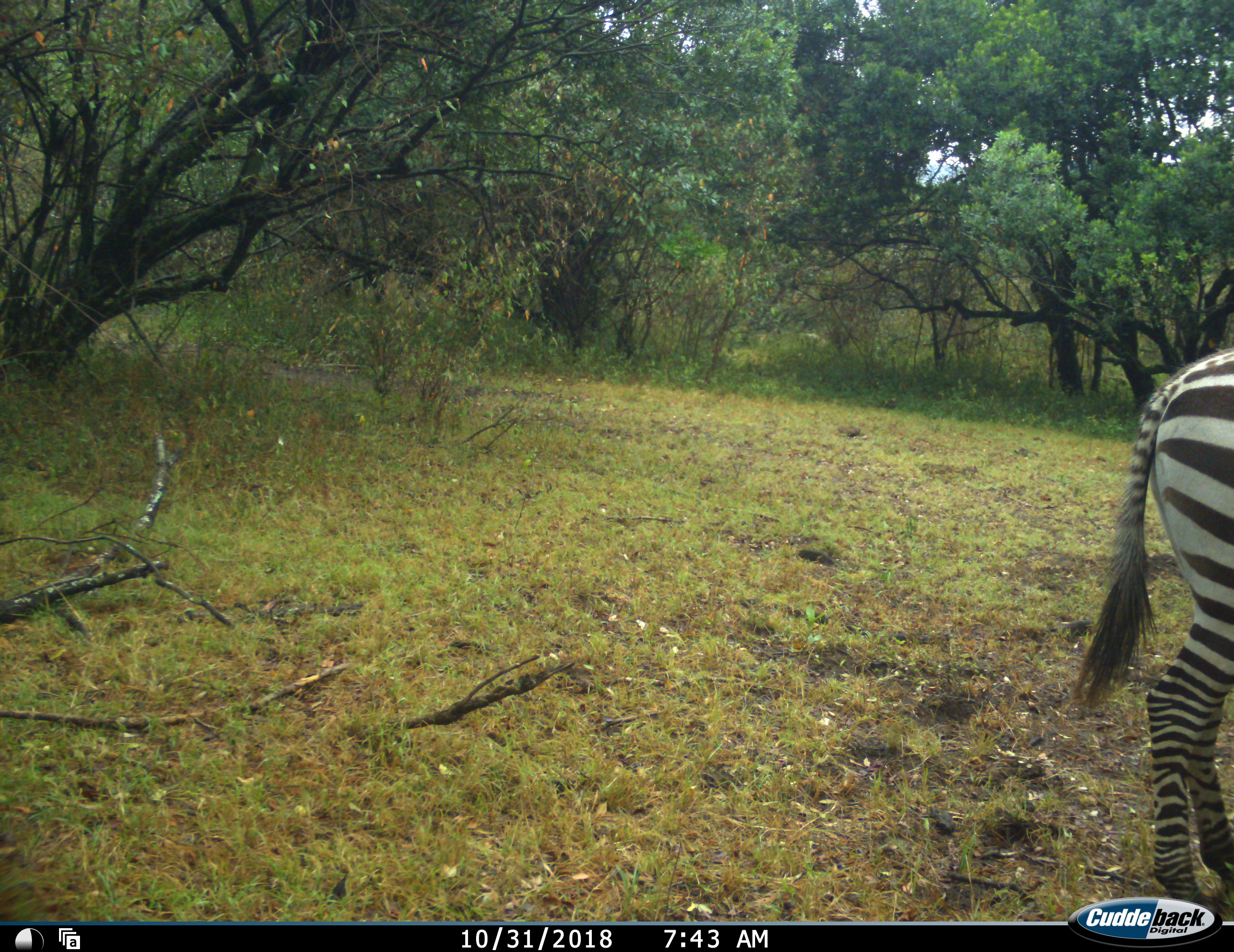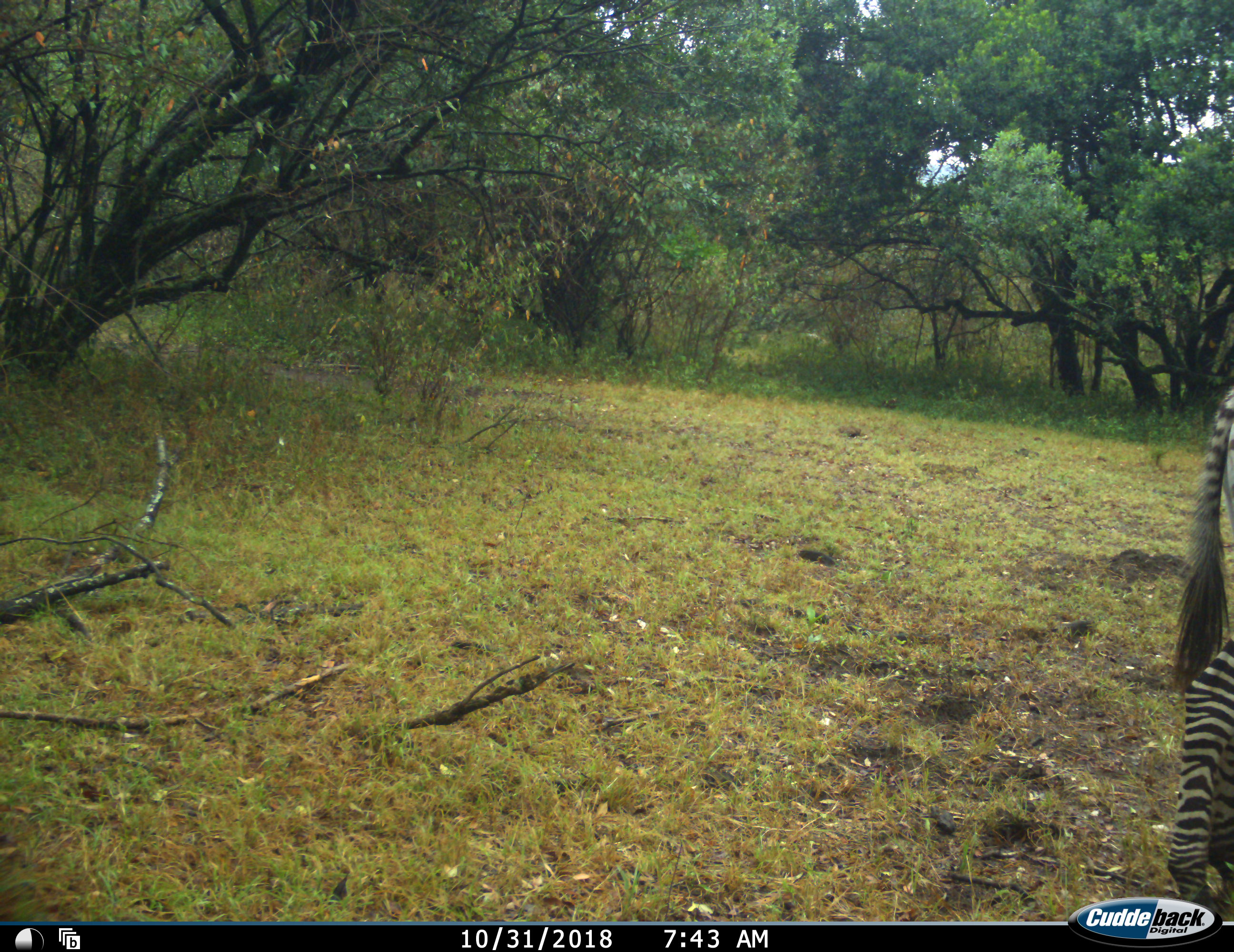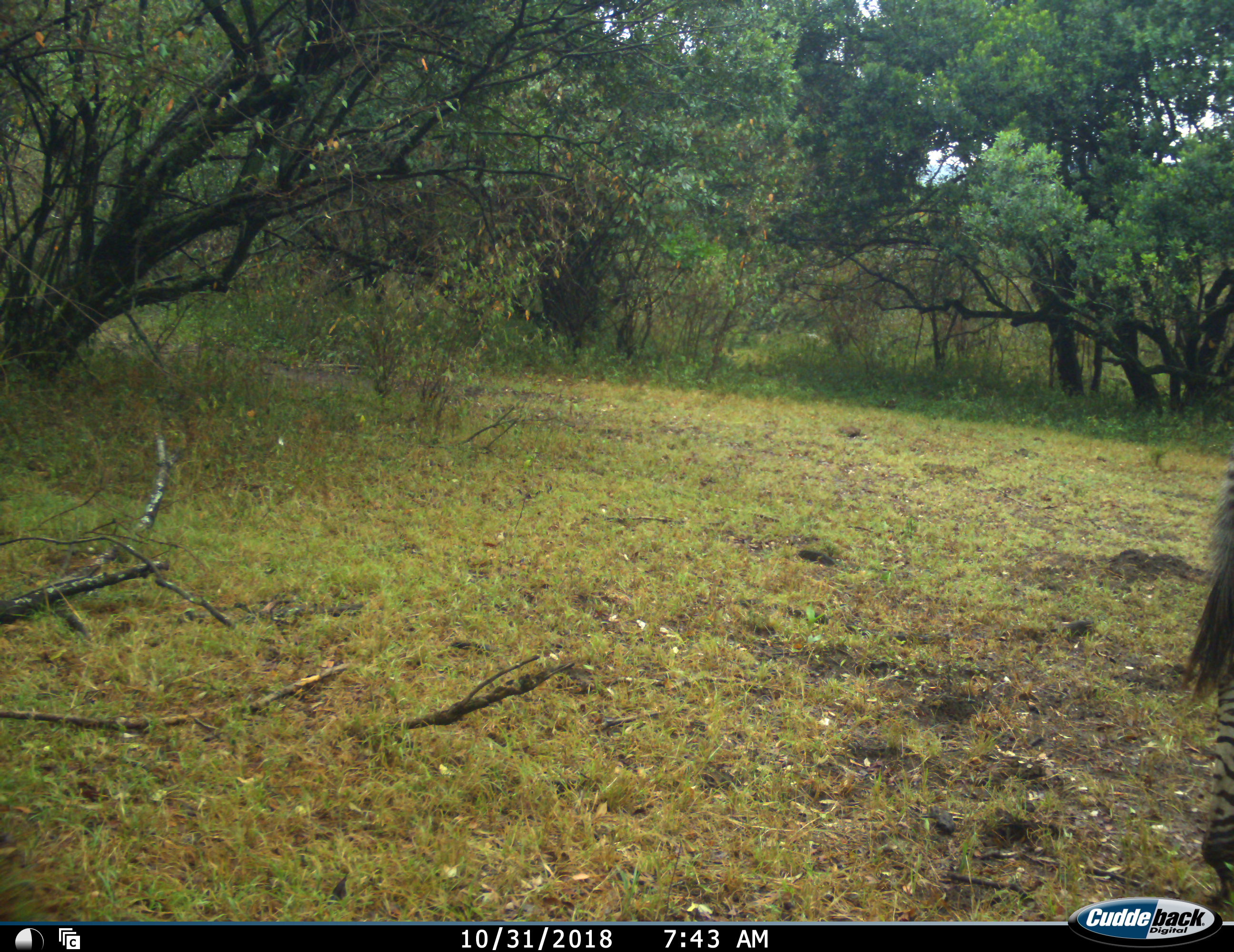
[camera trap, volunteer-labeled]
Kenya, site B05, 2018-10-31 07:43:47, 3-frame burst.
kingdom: Animalia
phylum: Chordata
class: Mammalia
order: Perissodactyla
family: Equidae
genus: Equus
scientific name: Equus quagga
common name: plains zebra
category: zebra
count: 1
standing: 30%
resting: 10%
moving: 70%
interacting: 0%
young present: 0%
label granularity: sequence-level